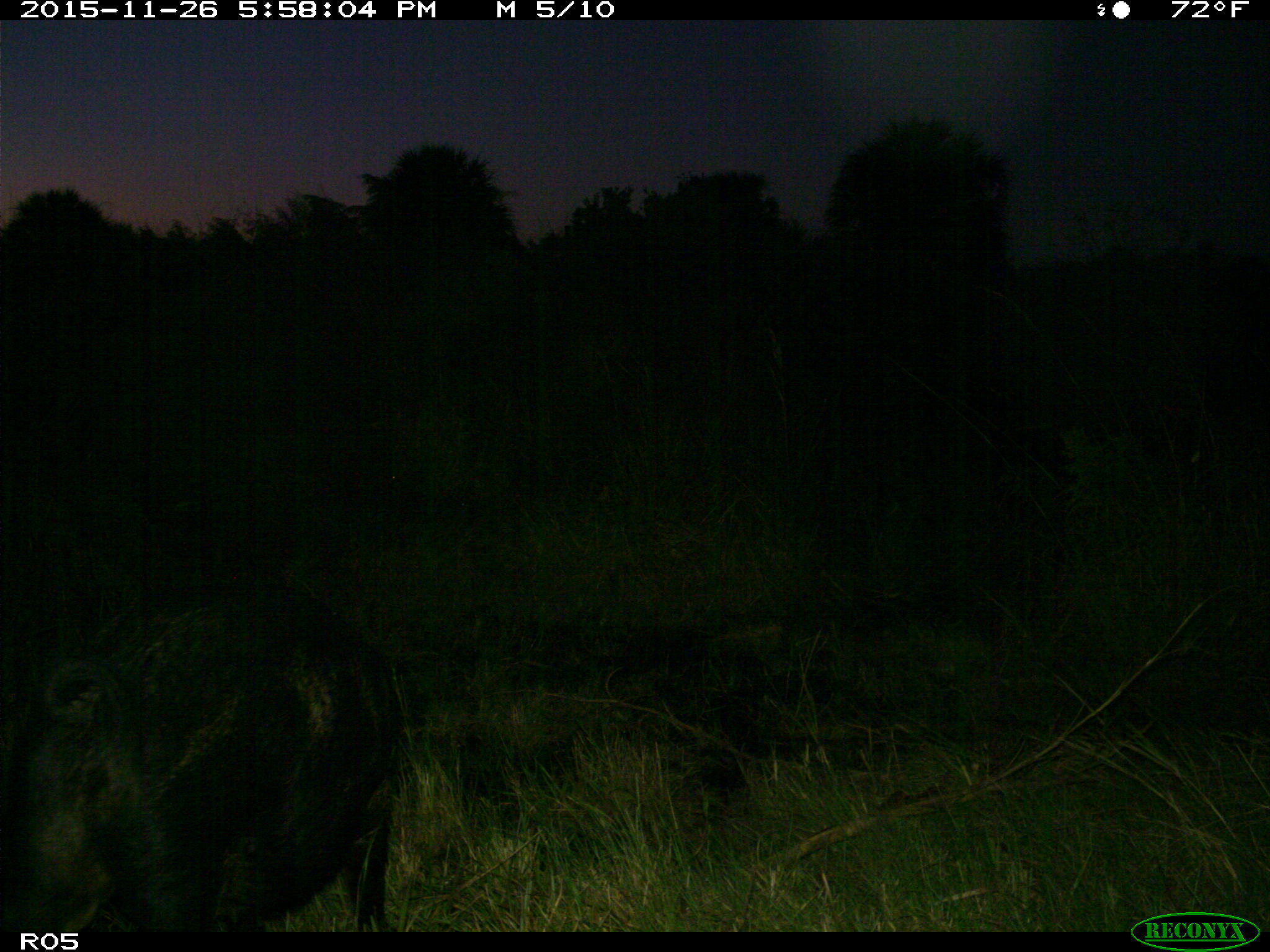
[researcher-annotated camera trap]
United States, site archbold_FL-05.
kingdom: Animalia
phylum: Chordata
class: Mammalia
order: Artiodactyla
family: Suidae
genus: Sus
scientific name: Sus scrofa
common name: wild boar